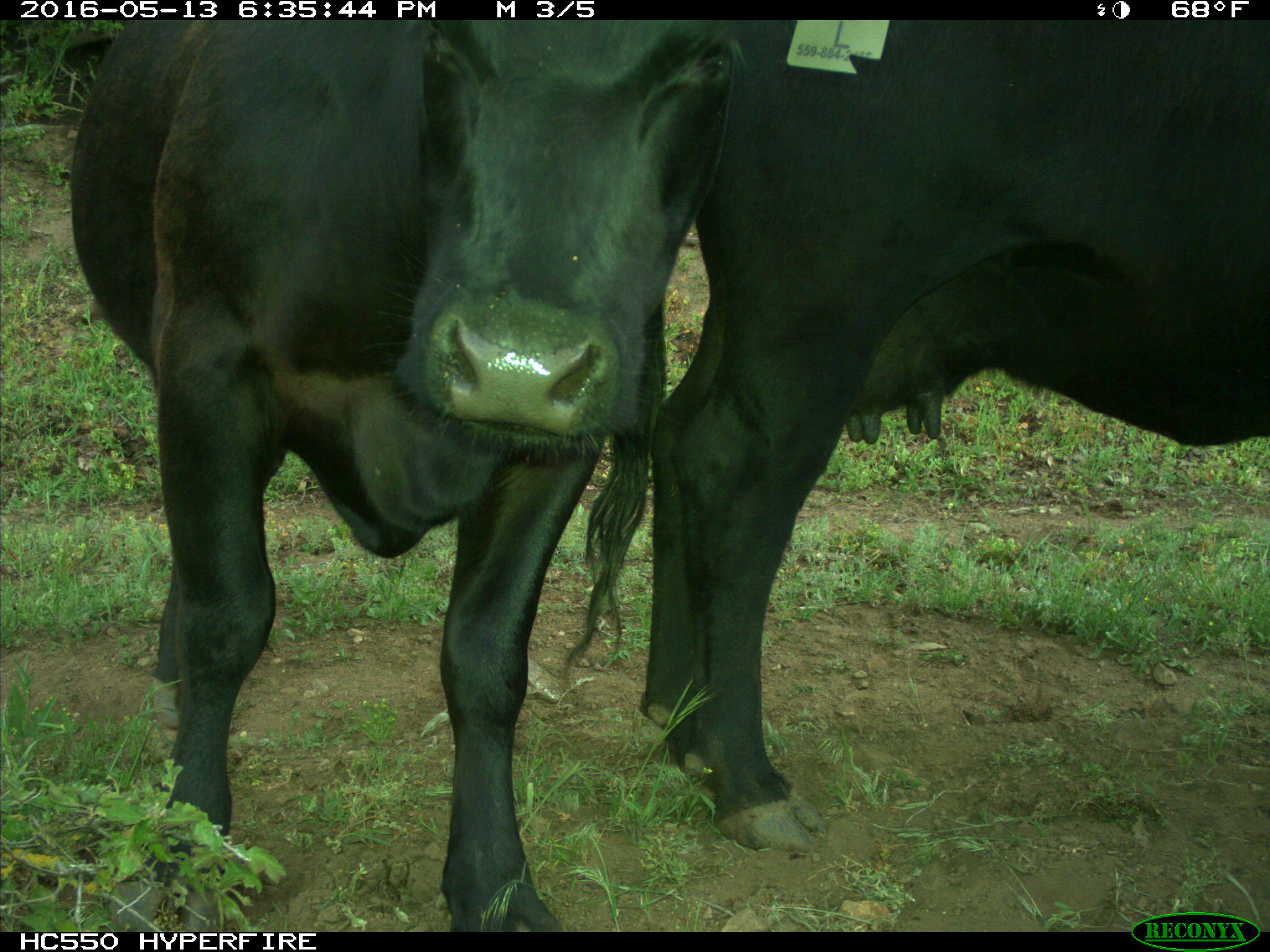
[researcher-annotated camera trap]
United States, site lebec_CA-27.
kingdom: Animalia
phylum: Chordata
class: Mammalia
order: Artiodactyla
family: Bovidae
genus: Bos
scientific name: Bos taurus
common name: domestic cow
Bos taurus (domestic cow).